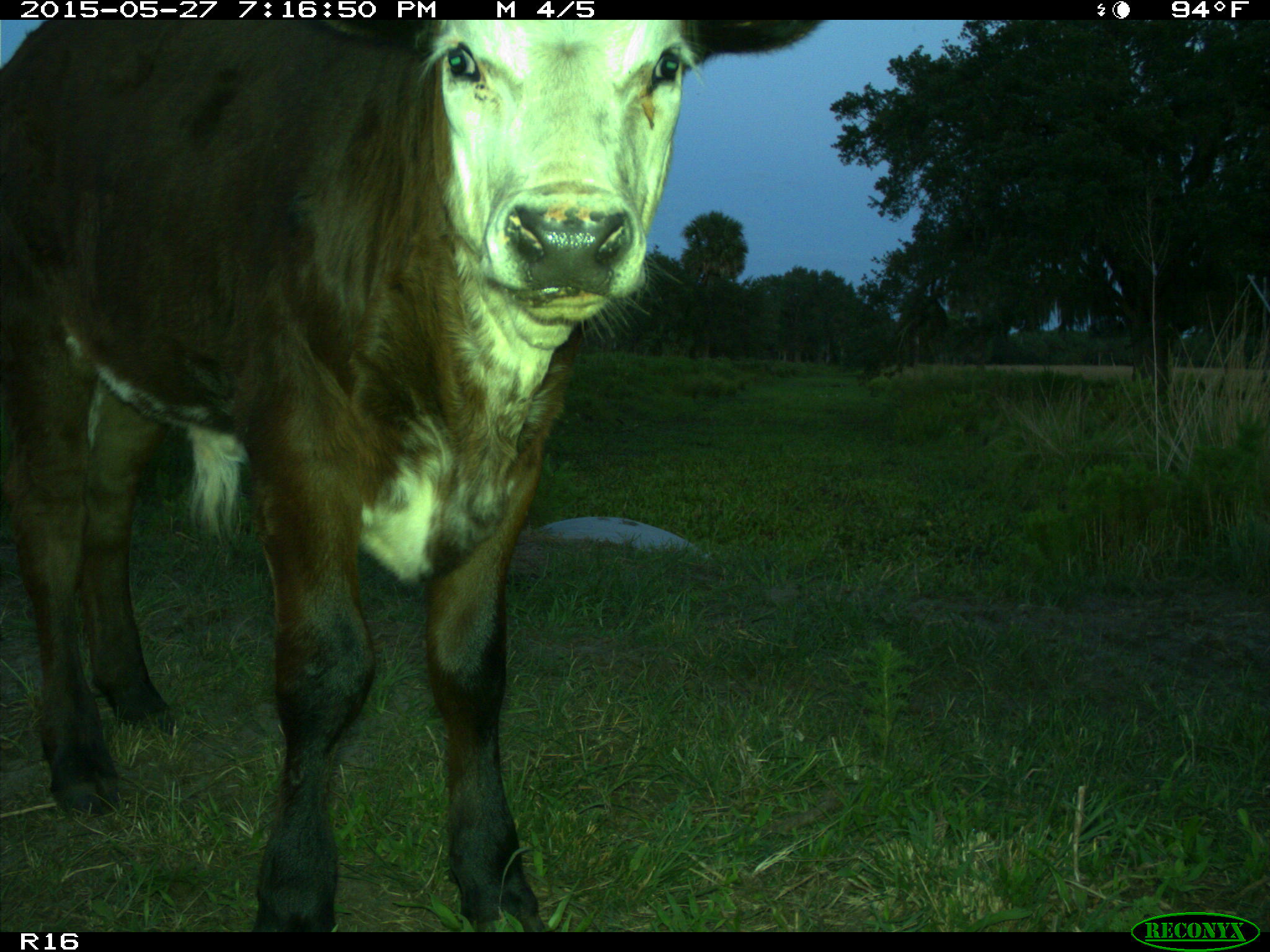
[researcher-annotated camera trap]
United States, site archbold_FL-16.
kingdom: Animalia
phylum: Chordata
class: Mammalia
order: Artiodactyla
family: Bovidae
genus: Bos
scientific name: Bos taurus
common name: domestic cow